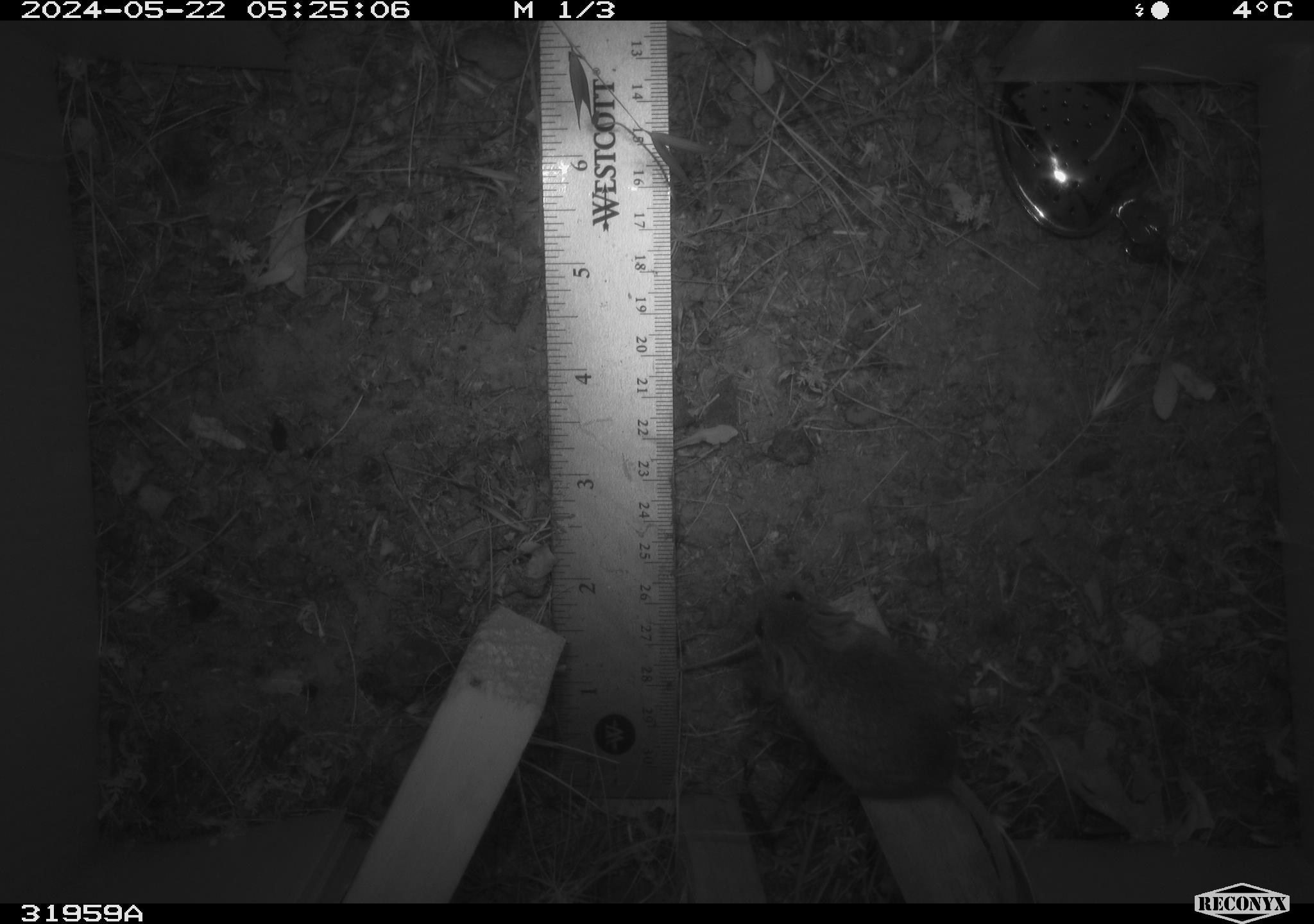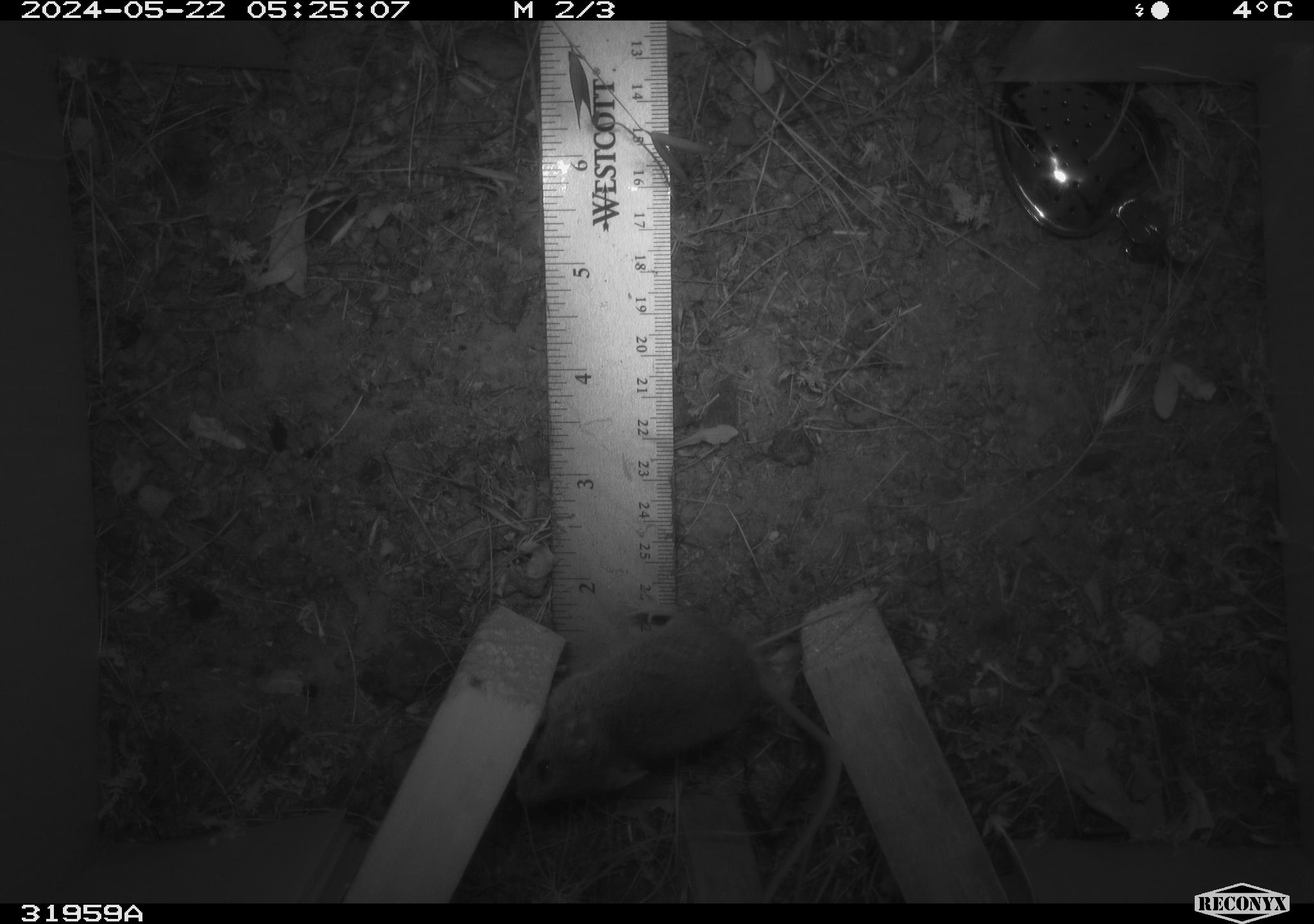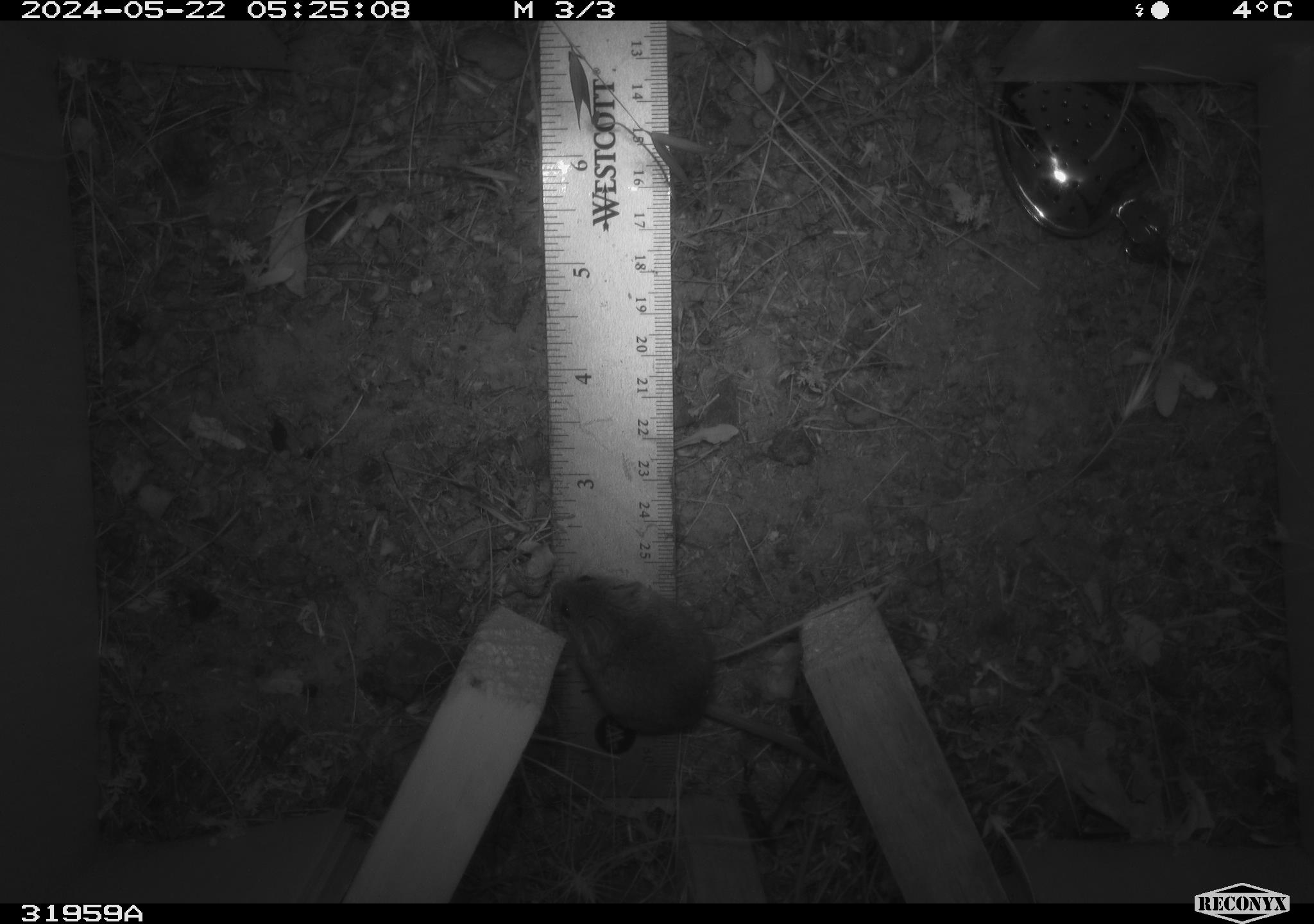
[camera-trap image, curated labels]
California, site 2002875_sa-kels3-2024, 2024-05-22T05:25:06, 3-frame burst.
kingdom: Animalia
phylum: Chordata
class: Mammalia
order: Rodentia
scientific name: Rodentia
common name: rodent